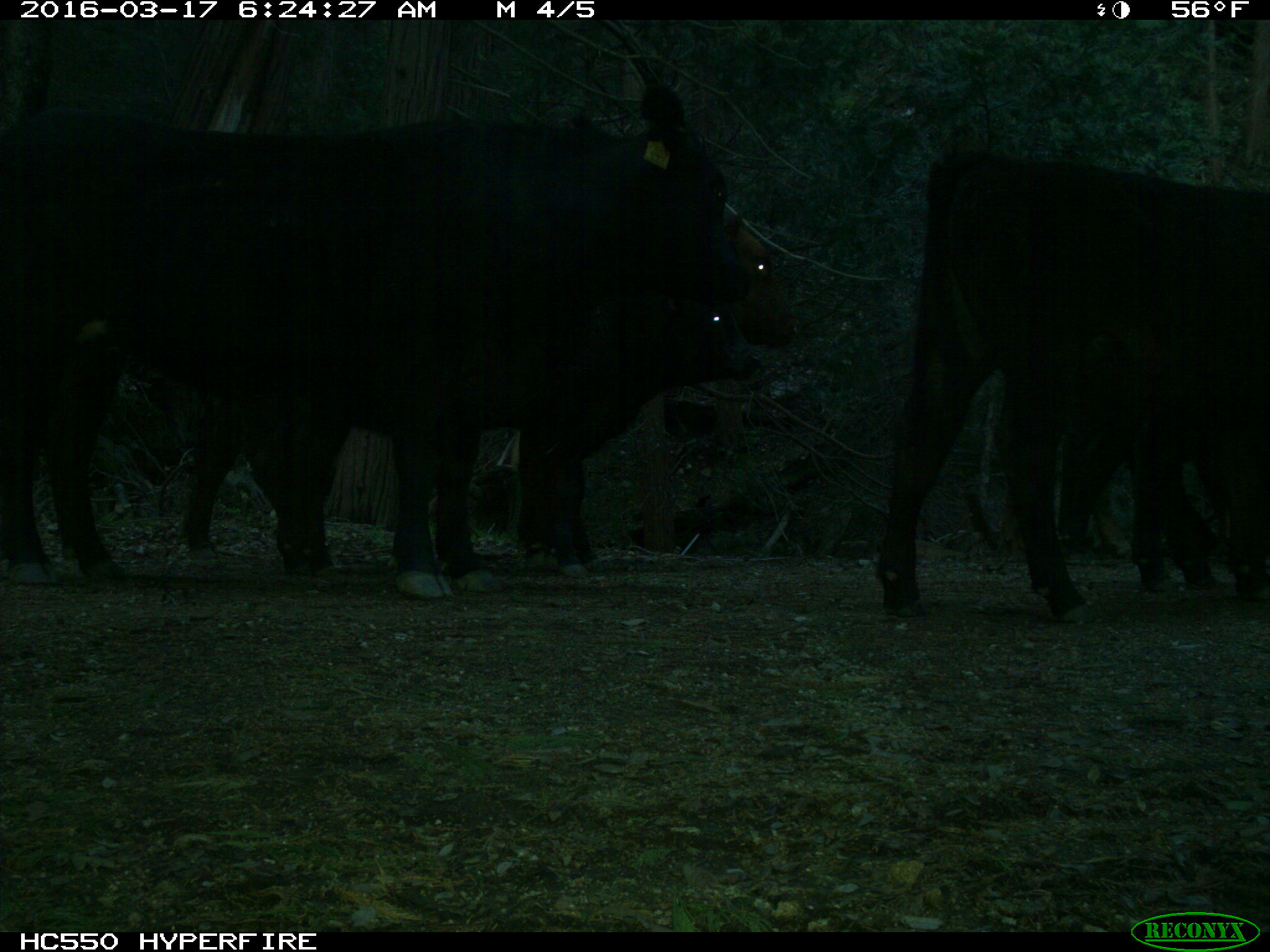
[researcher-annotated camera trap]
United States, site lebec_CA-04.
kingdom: Animalia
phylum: Chordata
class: Mammalia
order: Artiodactyla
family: Bovidae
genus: Bos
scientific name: Bos taurus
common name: domestic cow